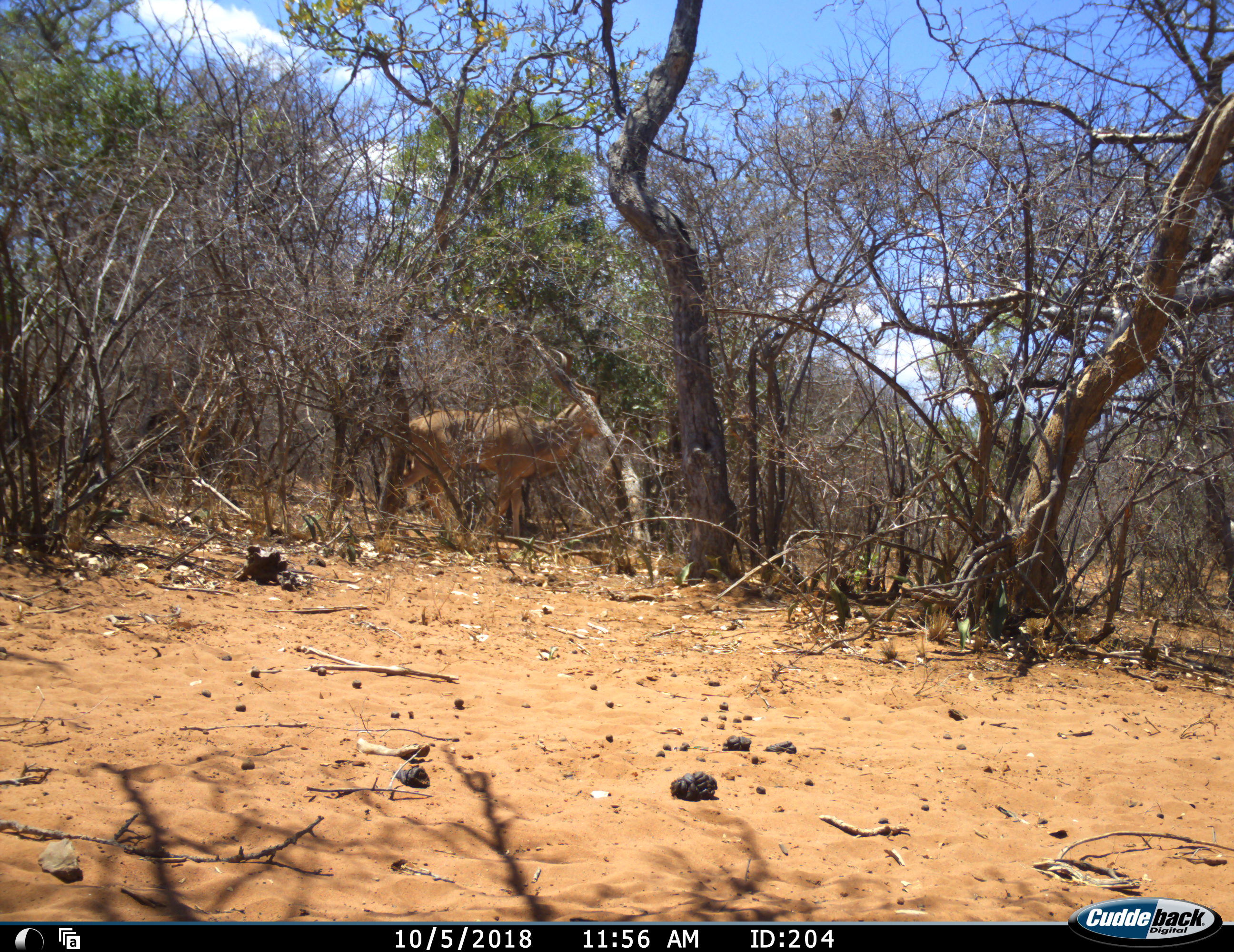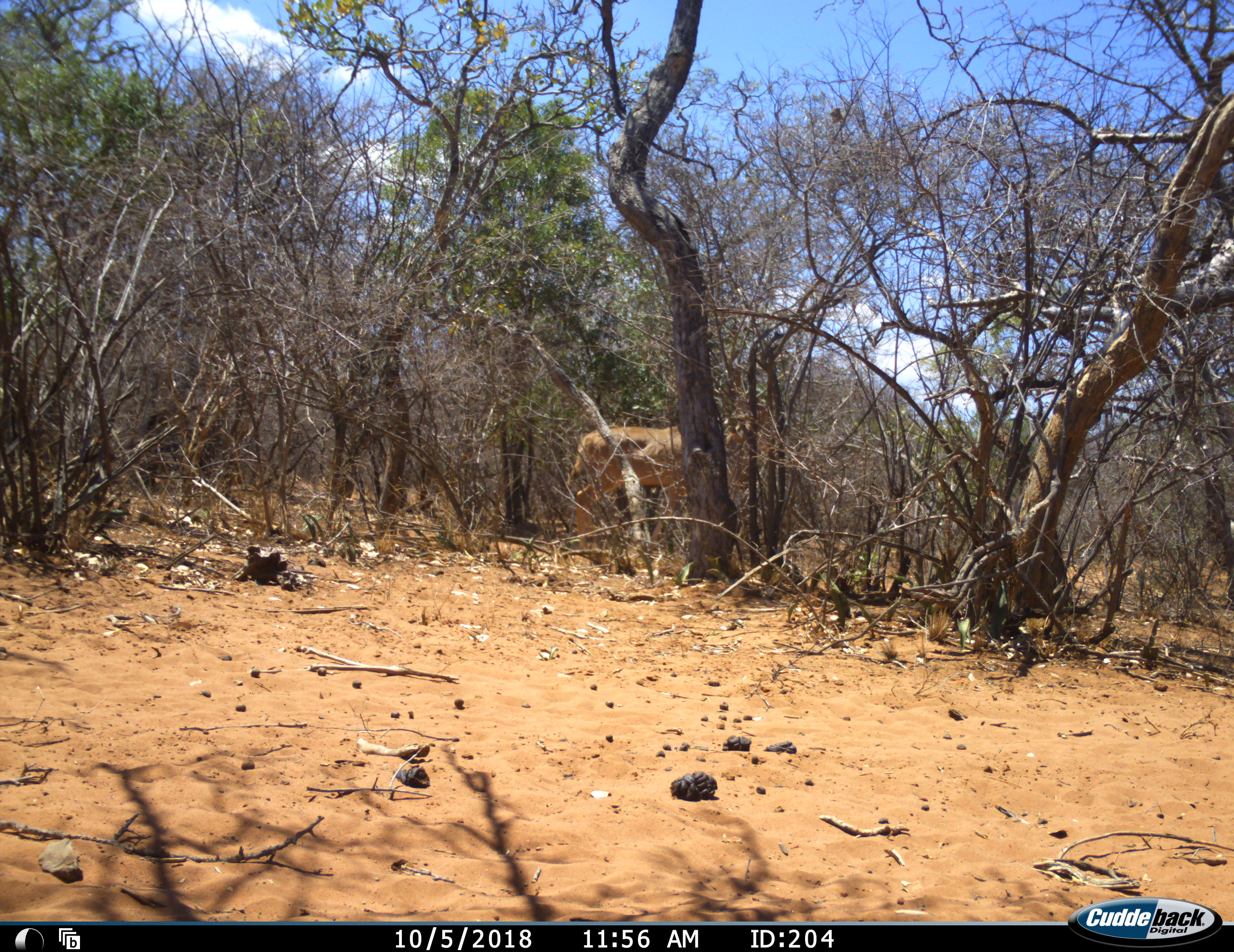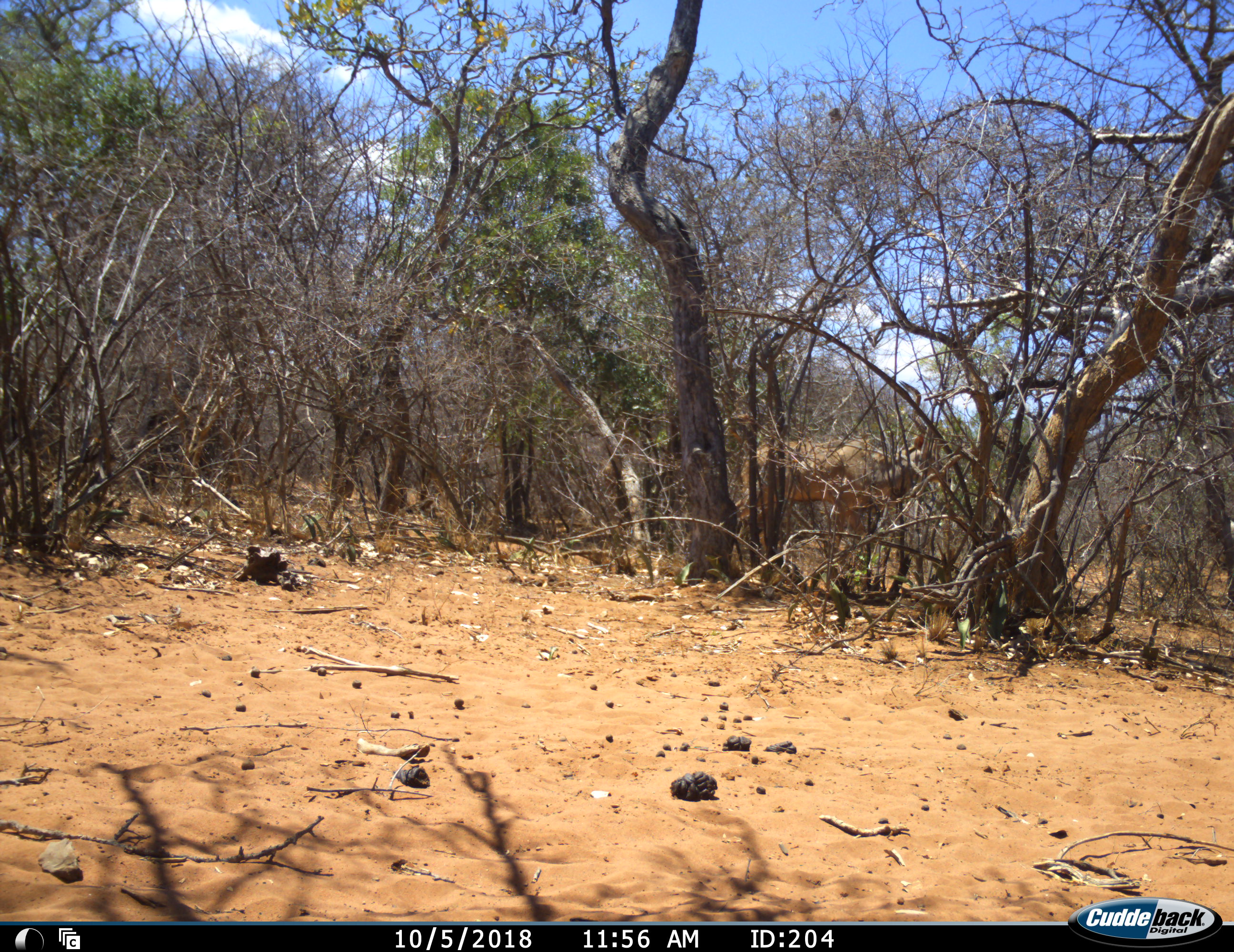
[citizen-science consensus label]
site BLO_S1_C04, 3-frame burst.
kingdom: Animalia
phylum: Chordata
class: Mammalia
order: Artiodactyla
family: Bovidae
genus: Tragelaphus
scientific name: Tragelaphus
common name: kudu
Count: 1.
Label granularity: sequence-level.